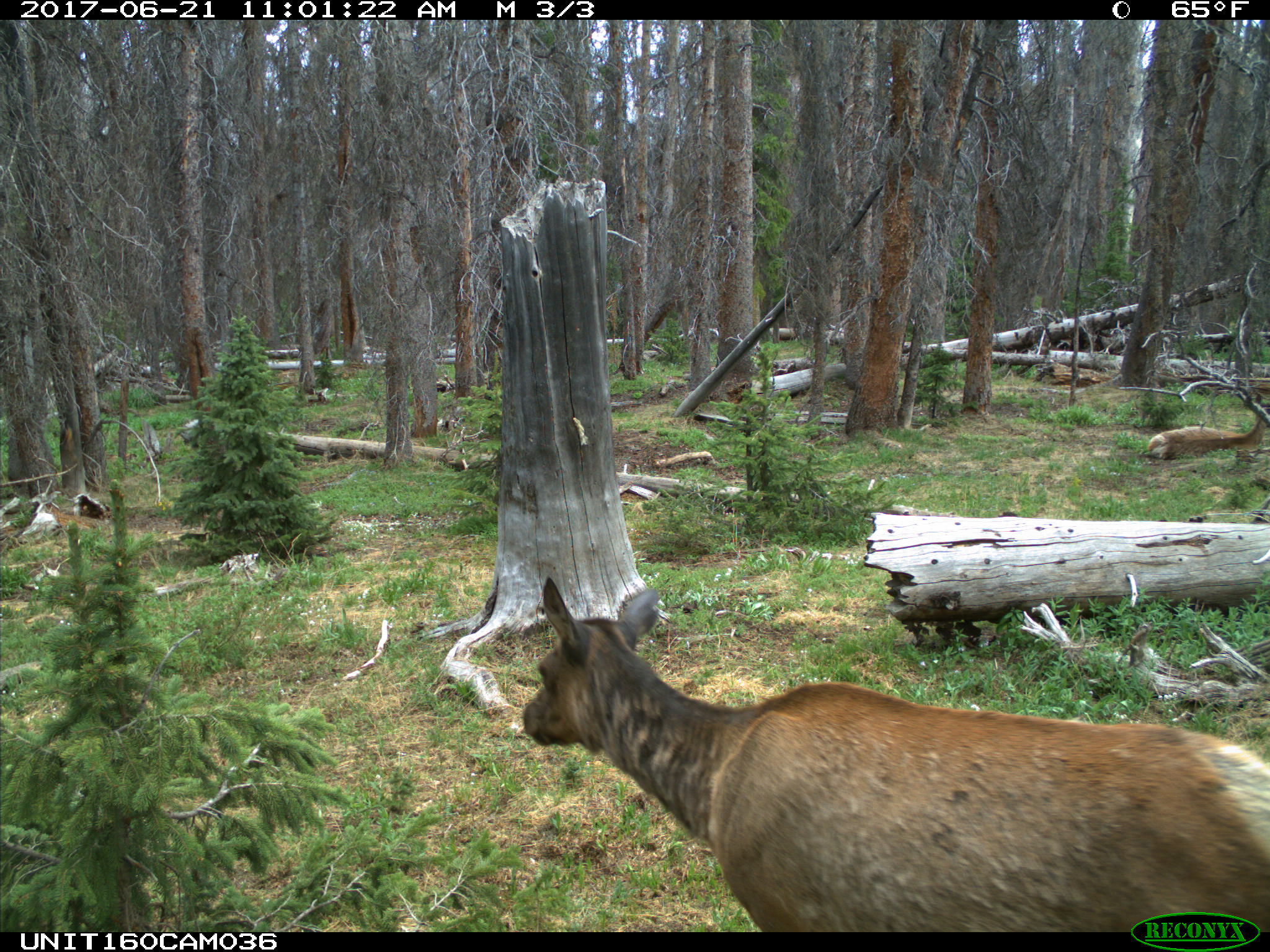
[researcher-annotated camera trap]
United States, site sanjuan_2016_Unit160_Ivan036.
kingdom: Animalia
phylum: Chordata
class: Mammalia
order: Artiodactyla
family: Cervidae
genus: Cervus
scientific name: Cervus elaphus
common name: red deer